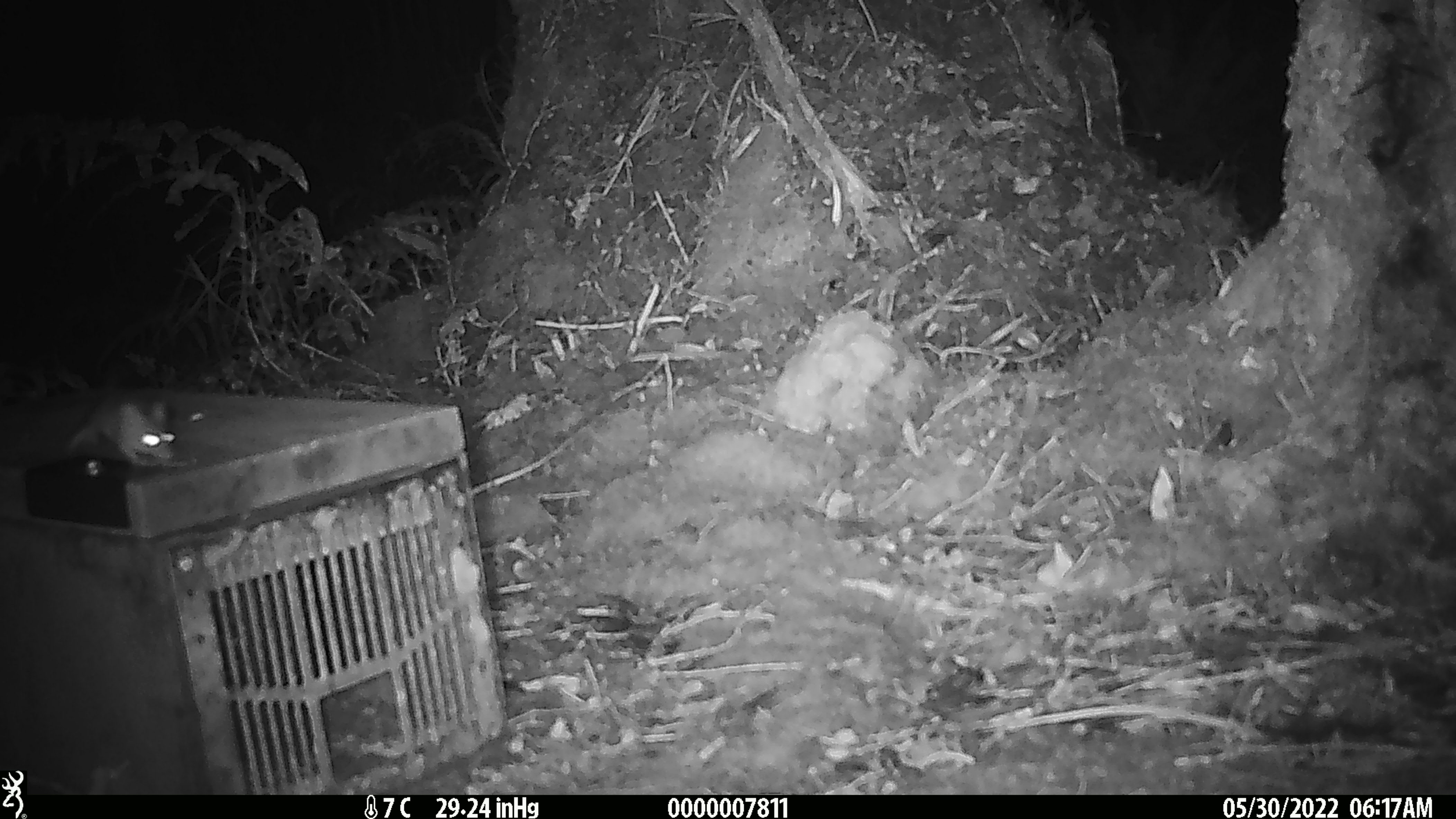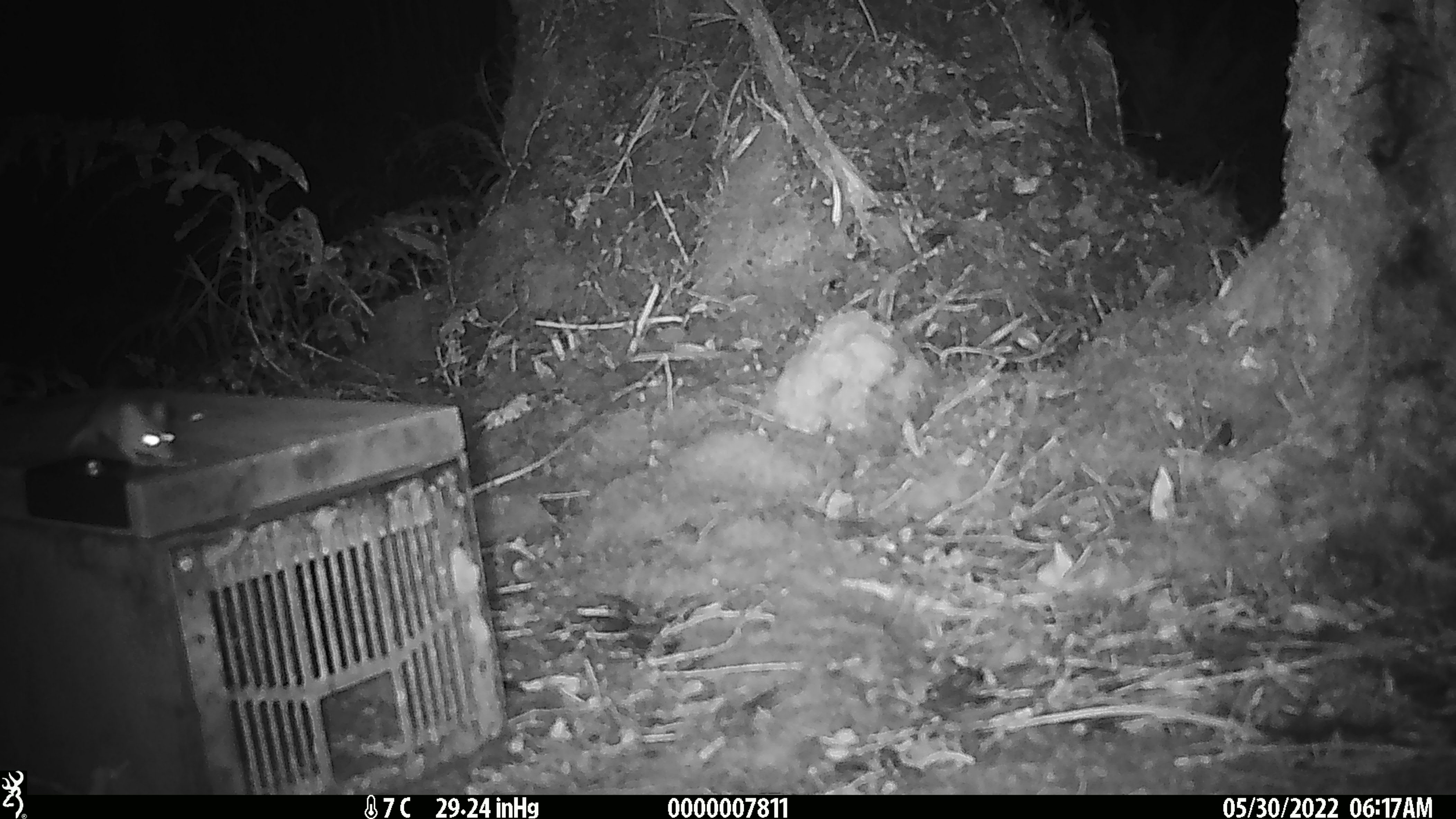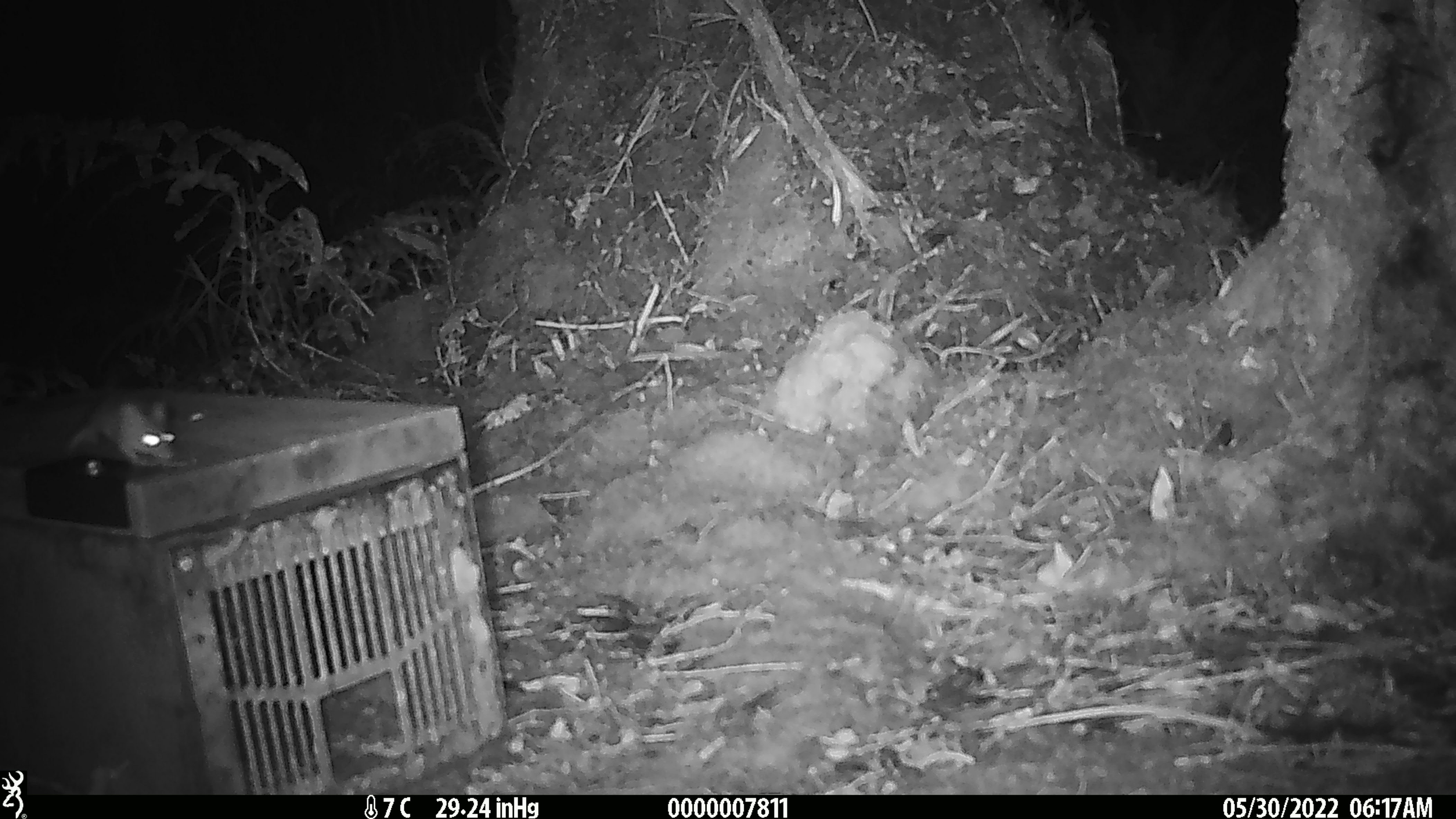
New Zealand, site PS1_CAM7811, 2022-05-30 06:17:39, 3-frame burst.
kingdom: Animalia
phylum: Chordata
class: Mammalia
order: Rodentia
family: Muridae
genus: Mus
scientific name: Mus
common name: mouse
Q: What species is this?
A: Mouse (Mus).